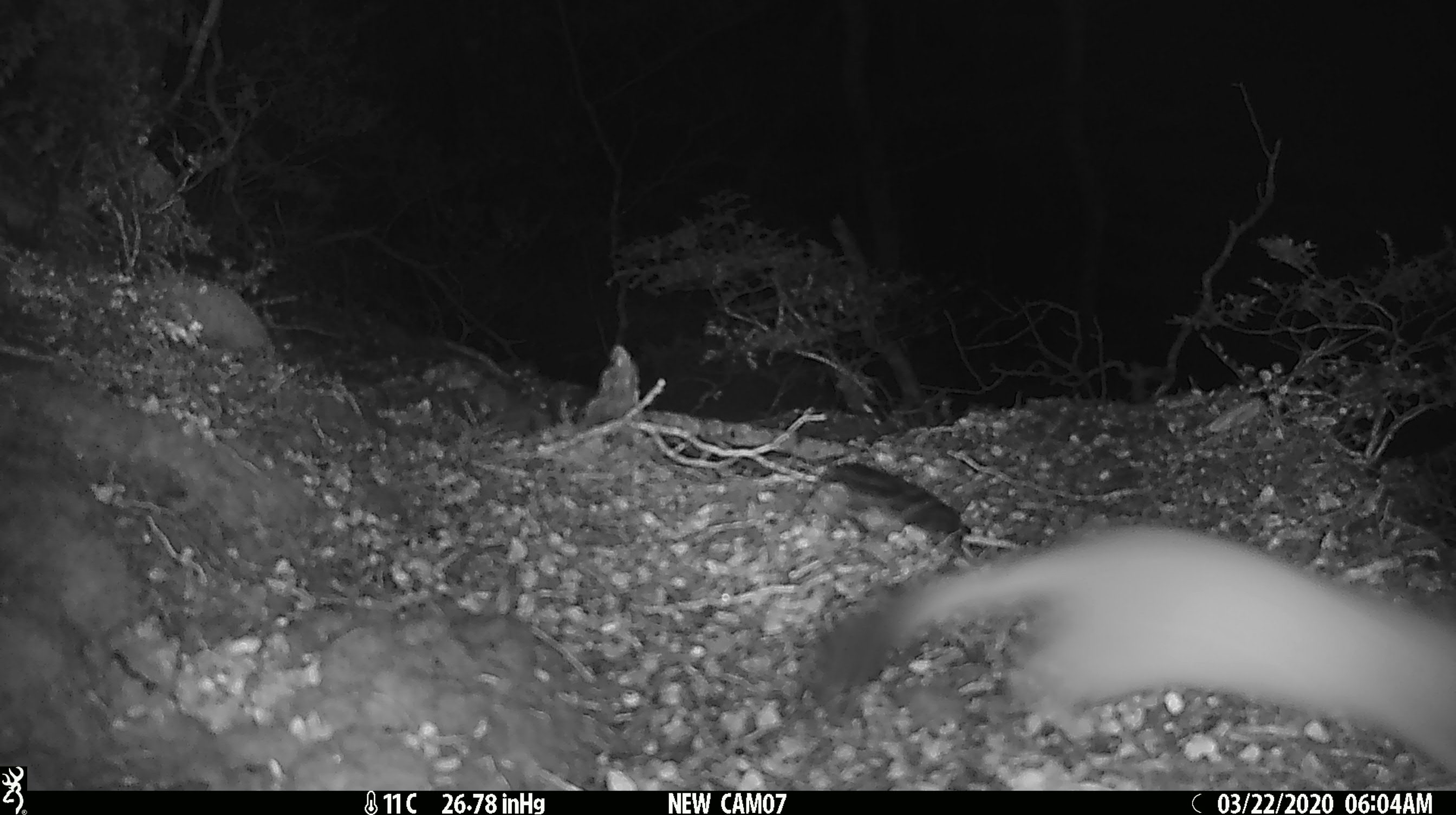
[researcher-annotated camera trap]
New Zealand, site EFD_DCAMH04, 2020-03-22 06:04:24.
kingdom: Animalia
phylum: Chordata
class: Mammalia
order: Carnivora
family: Mustelidae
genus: Mustela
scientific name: Mustela erminea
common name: stoat